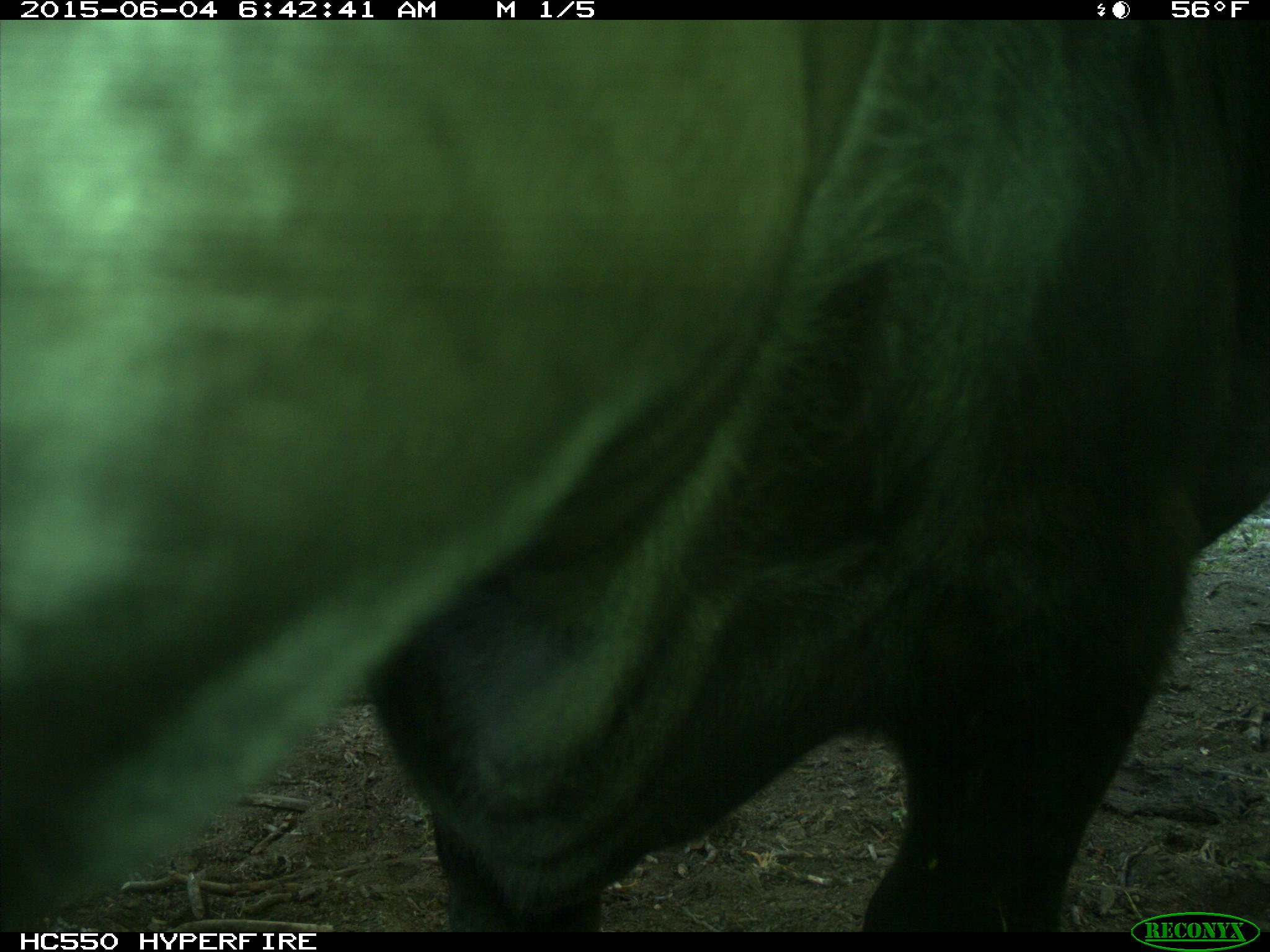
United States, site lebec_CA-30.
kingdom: Animalia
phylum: Chordata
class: Mammalia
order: Artiodactyla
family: Bovidae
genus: Bos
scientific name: Bos taurus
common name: domestic cow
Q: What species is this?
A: Bos taurus (domestic cow).